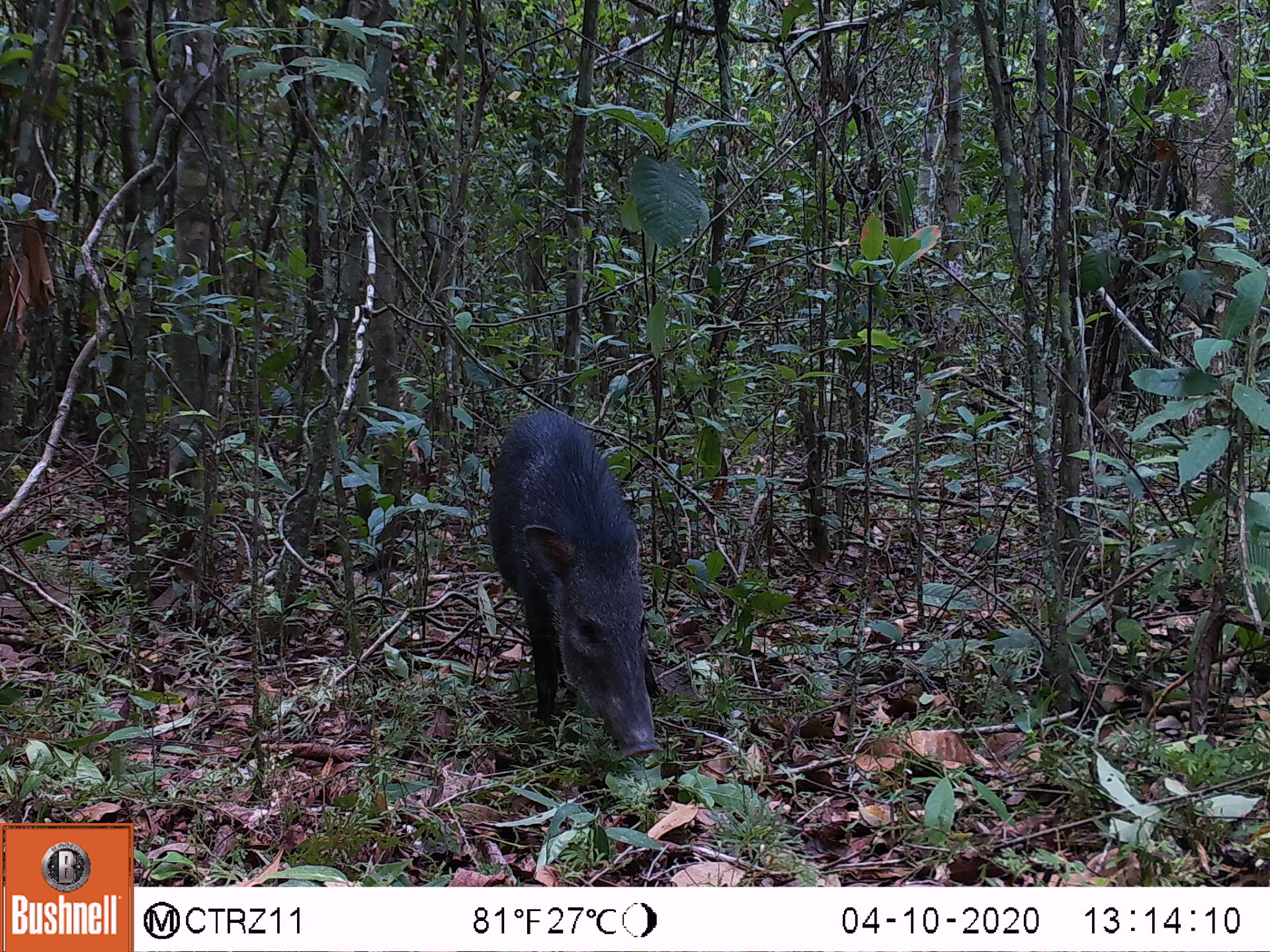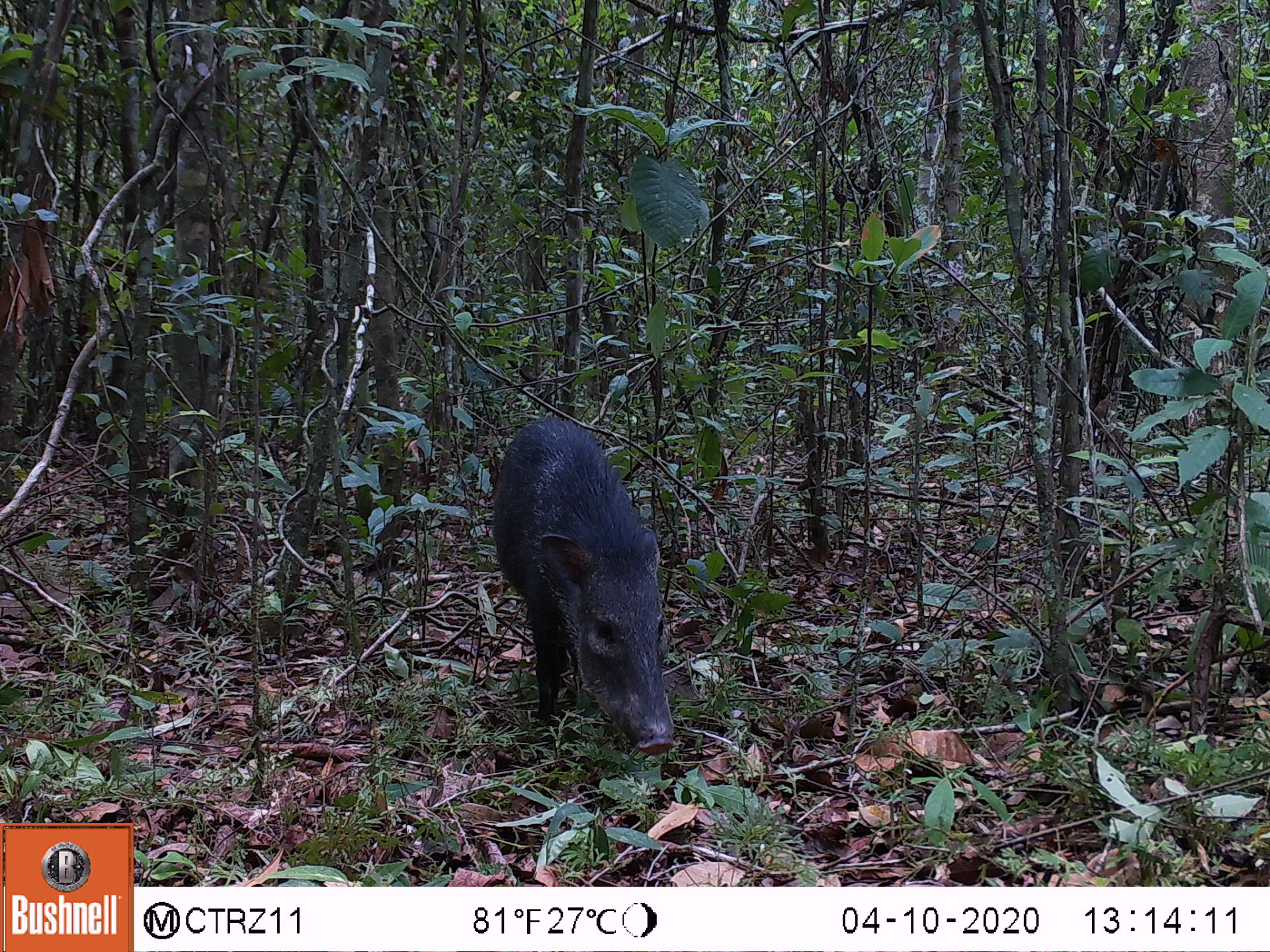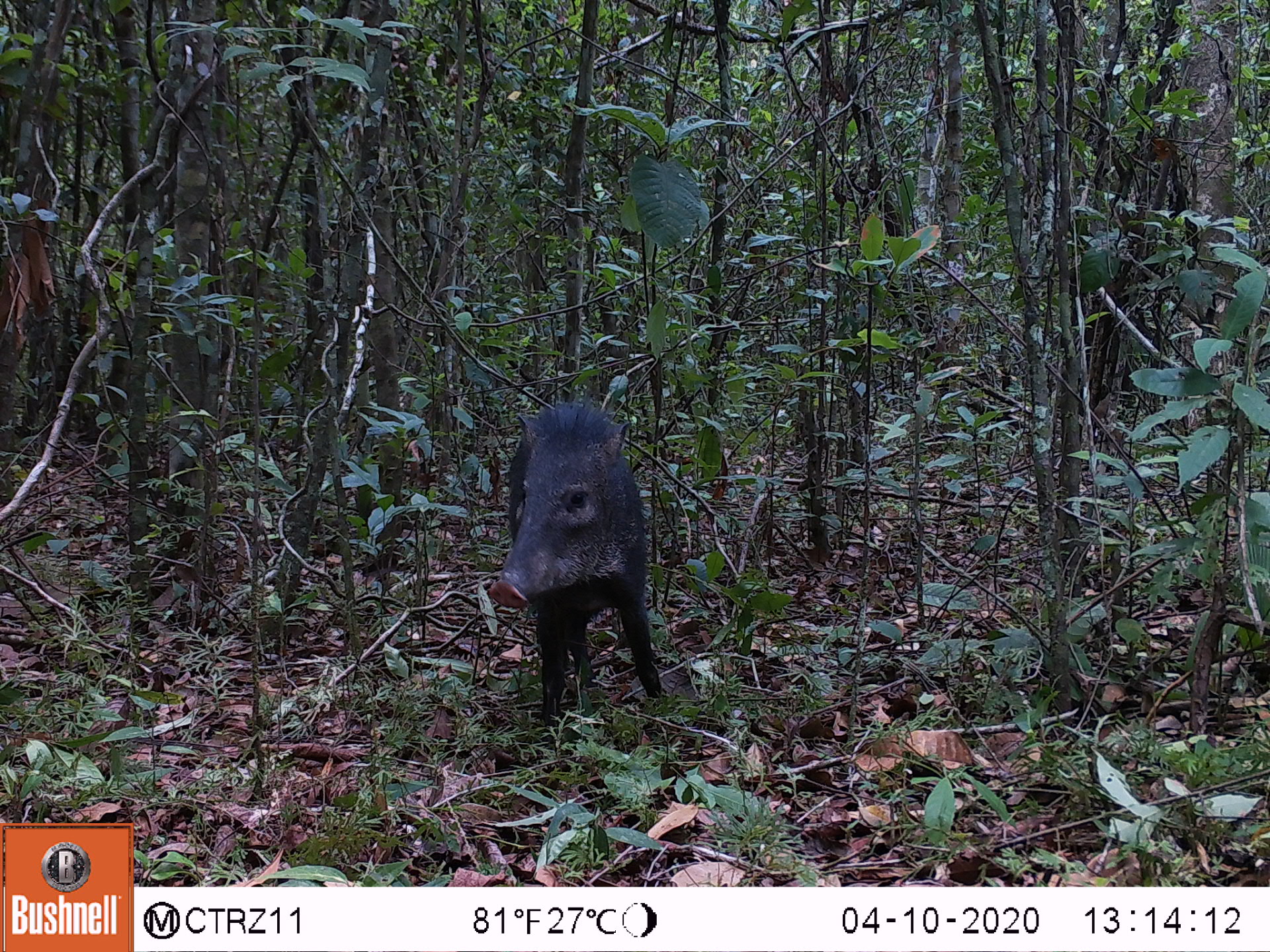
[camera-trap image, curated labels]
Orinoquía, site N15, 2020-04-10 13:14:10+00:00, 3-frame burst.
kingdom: Animalia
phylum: Chordata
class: Mammalia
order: Artiodactyla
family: Tayassuidae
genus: Pecari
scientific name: Pecari tajacu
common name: collared peccary